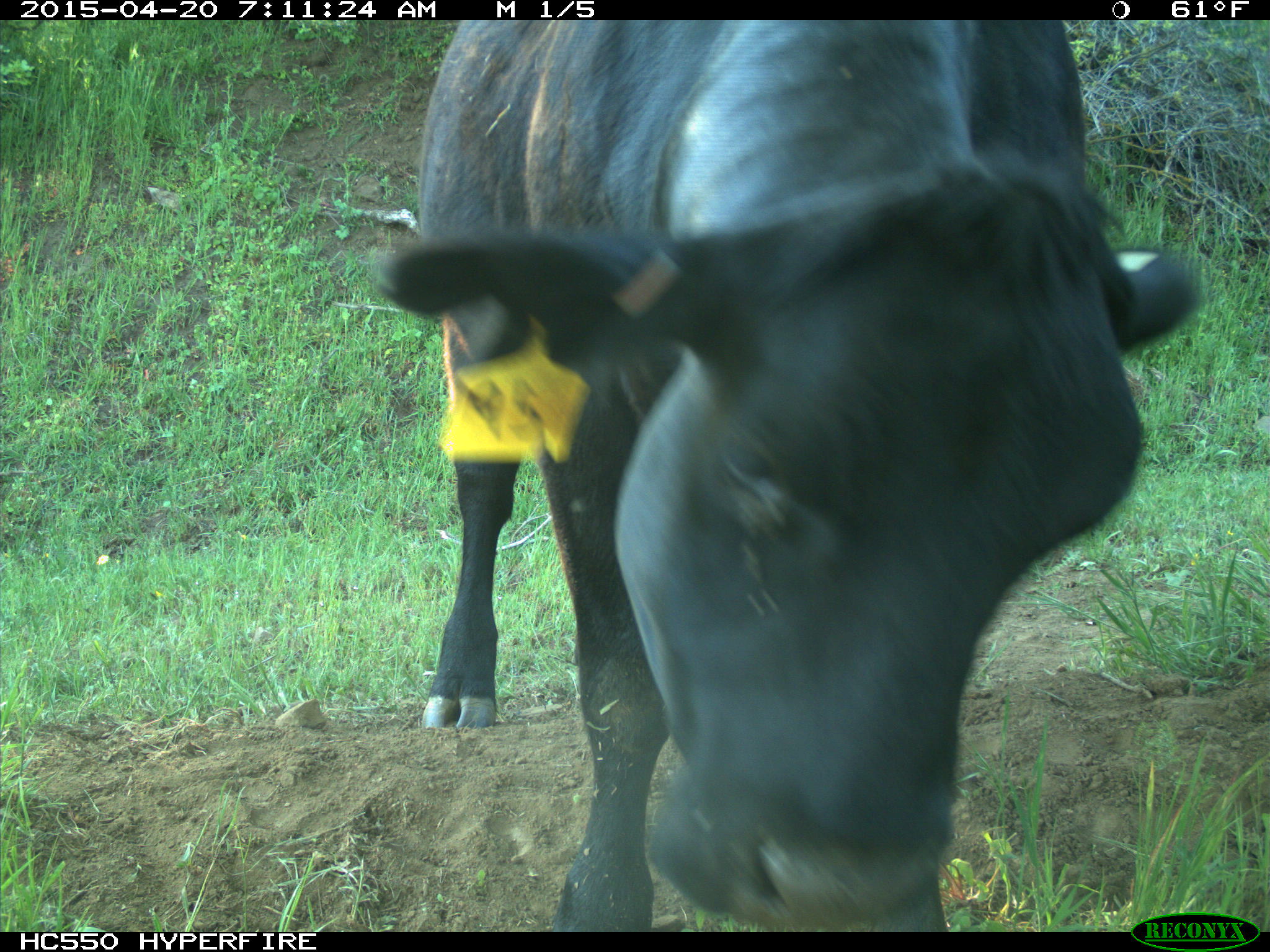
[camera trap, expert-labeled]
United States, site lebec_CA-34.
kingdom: Animalia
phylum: Chordata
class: Mammalia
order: Artiodactyla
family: Bovidae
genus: Bos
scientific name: Bos taurus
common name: domestic cow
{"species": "Bos taurus (domestic cow)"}